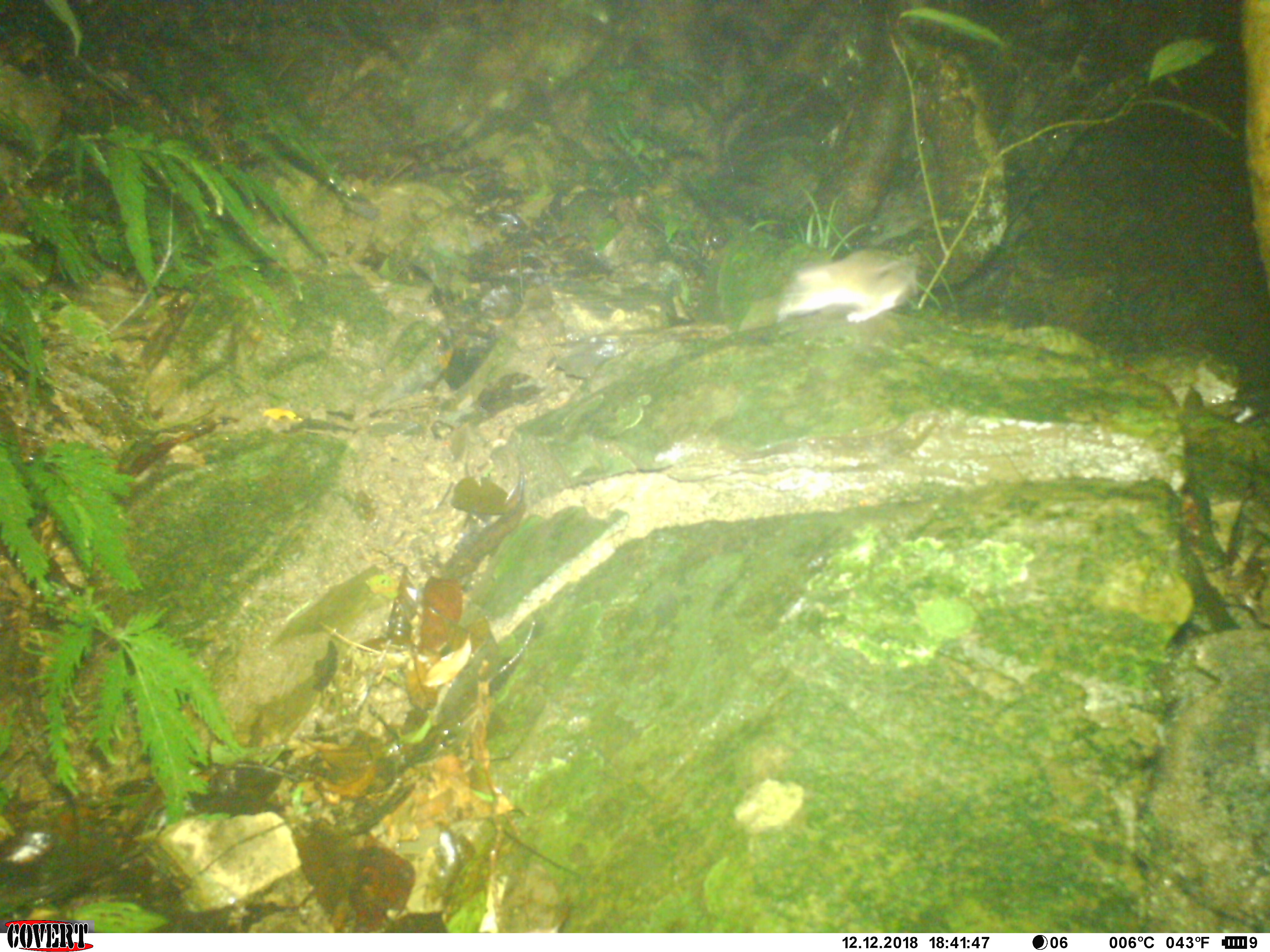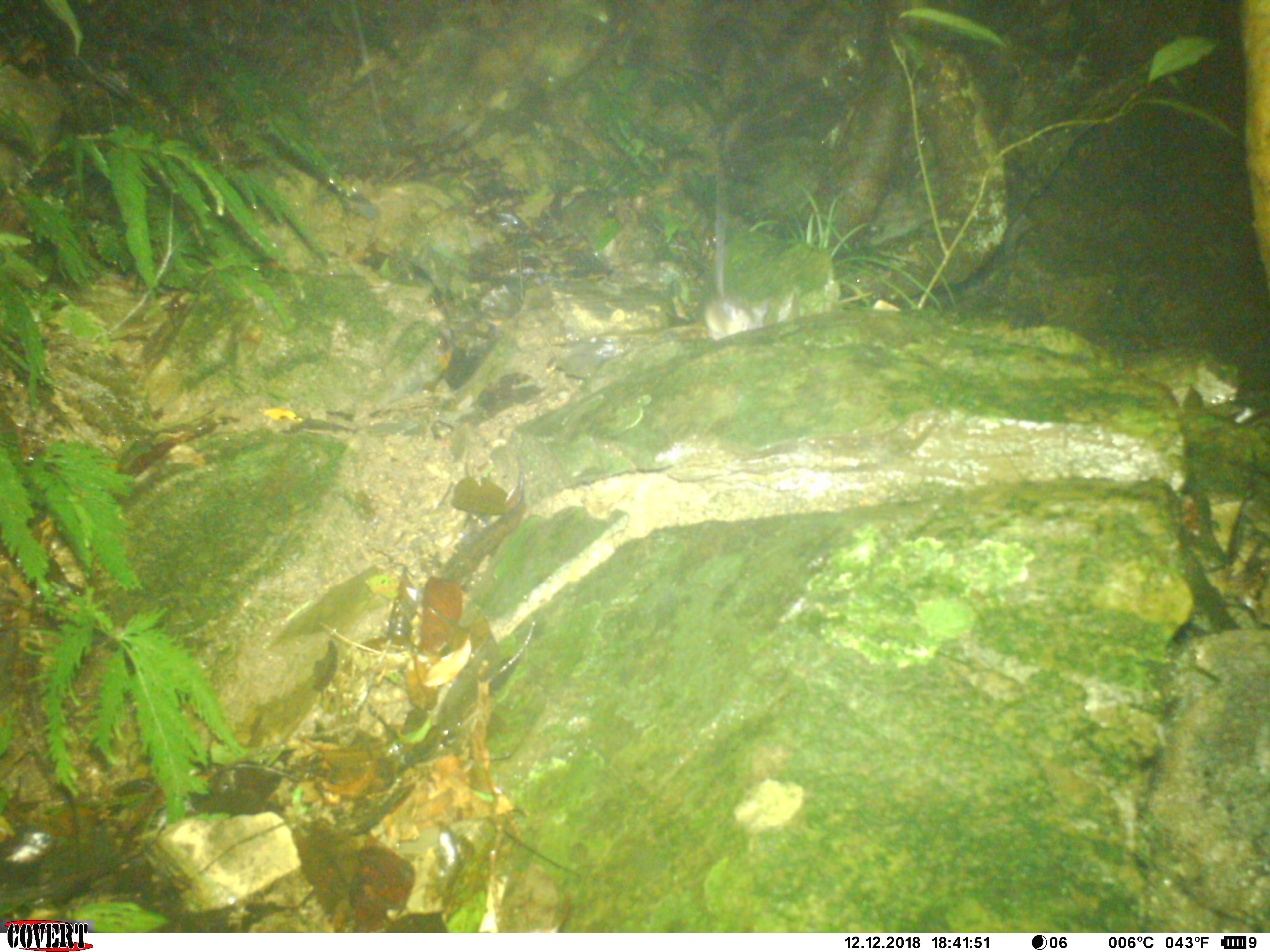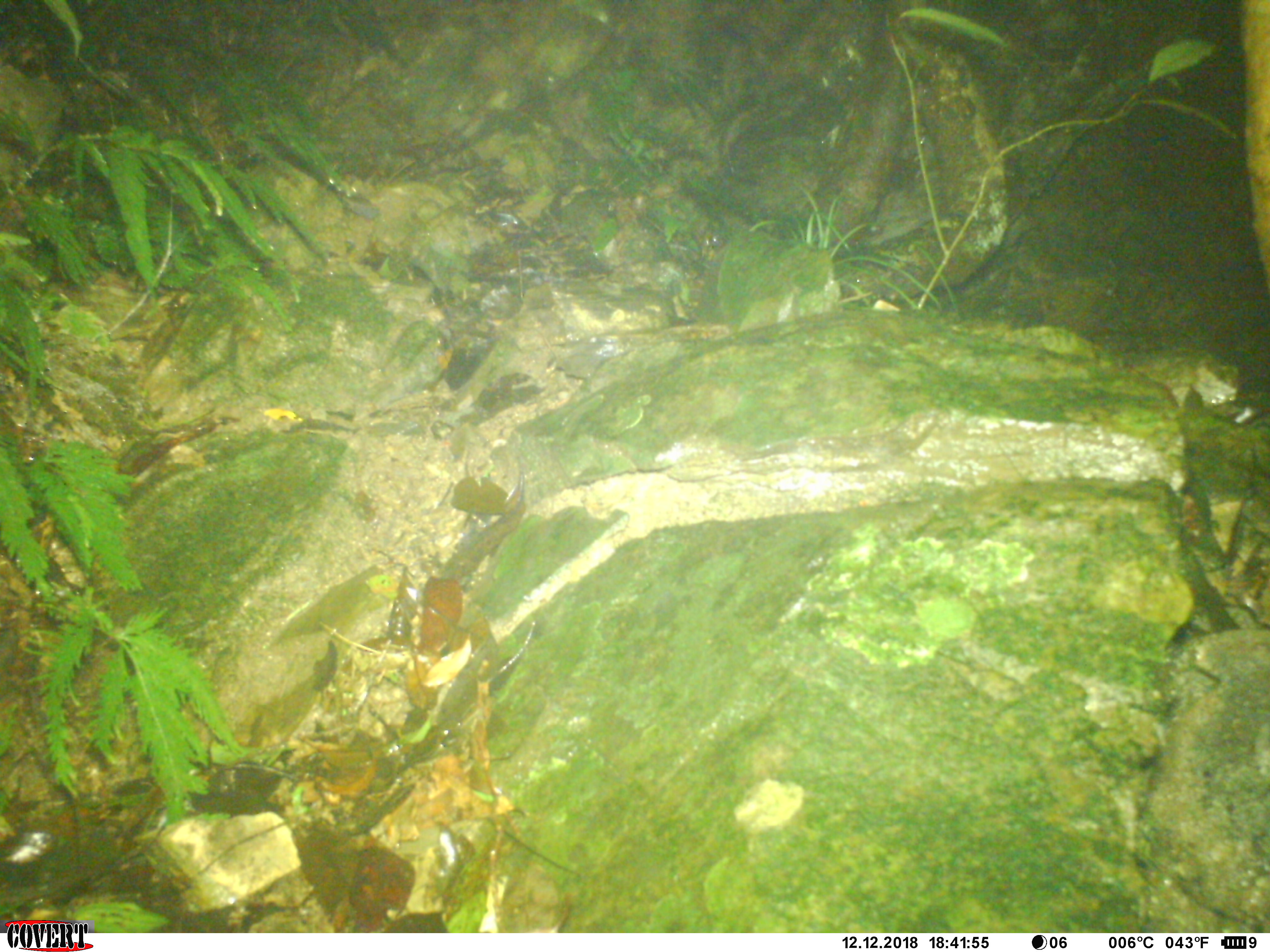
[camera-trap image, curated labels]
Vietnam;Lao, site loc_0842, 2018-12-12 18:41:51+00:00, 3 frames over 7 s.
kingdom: Animalia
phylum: Chordata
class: Mammalia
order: Rodentia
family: Muridae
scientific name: Muridae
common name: old-world mice and rats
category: unidentified murid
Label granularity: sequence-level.